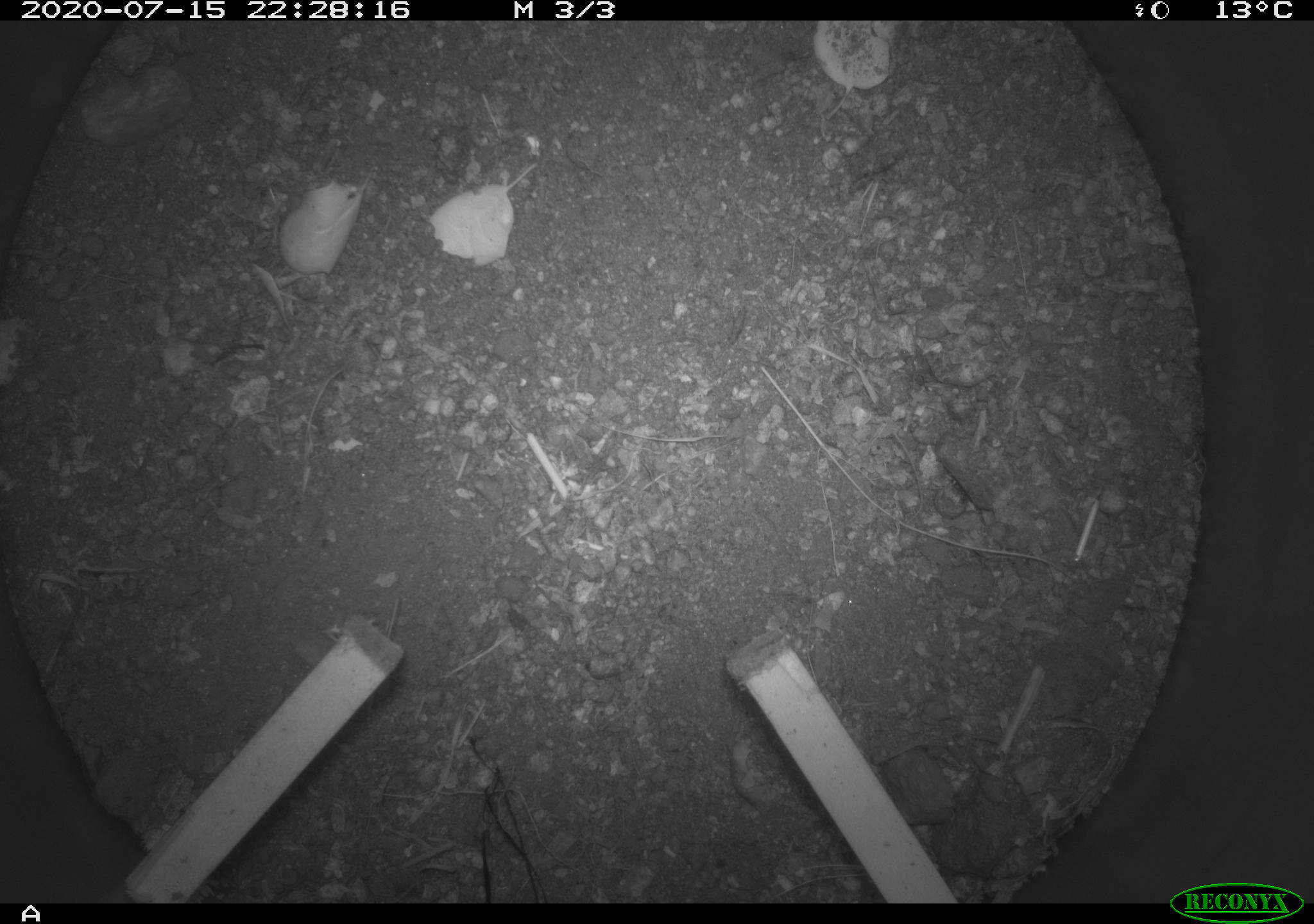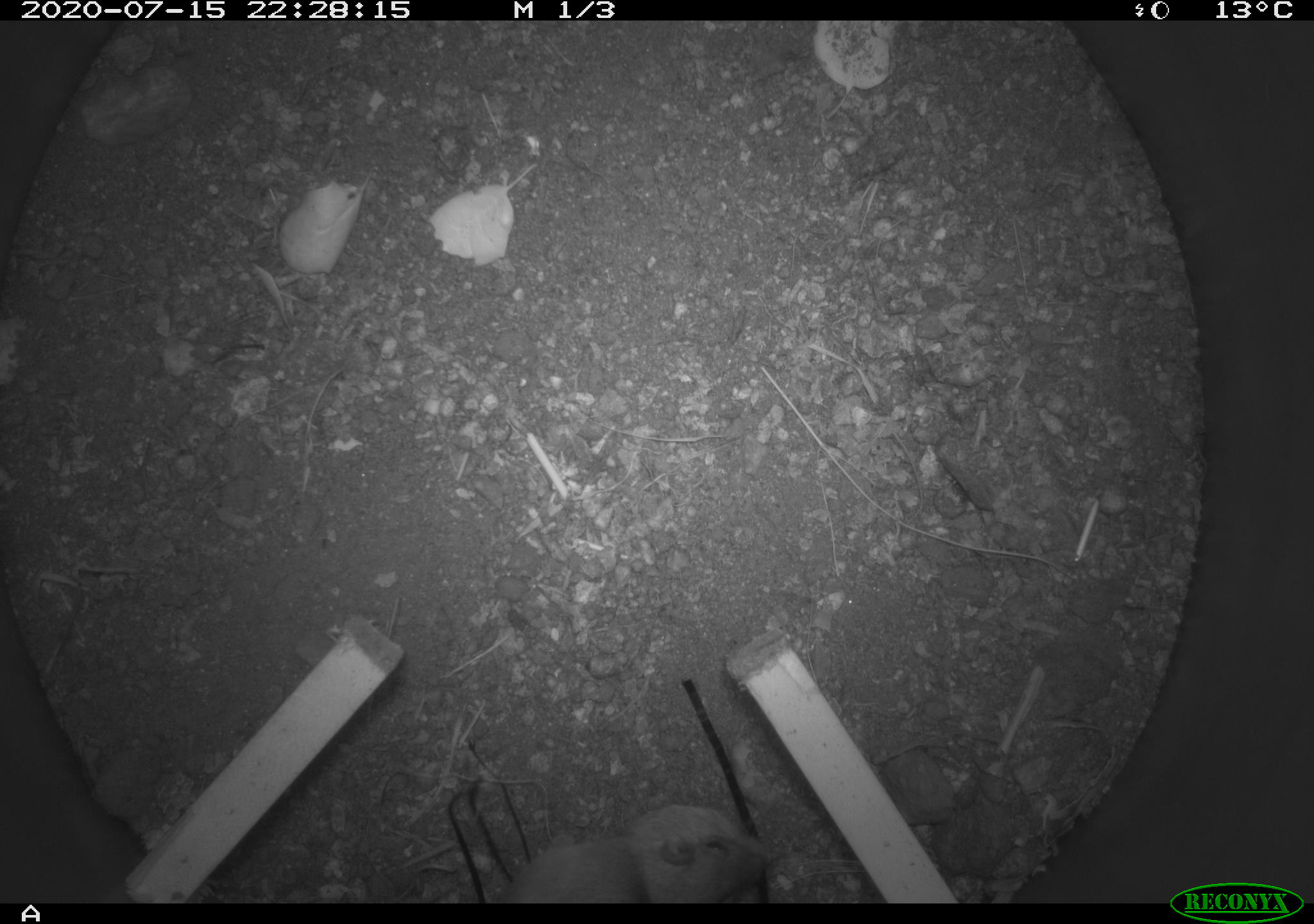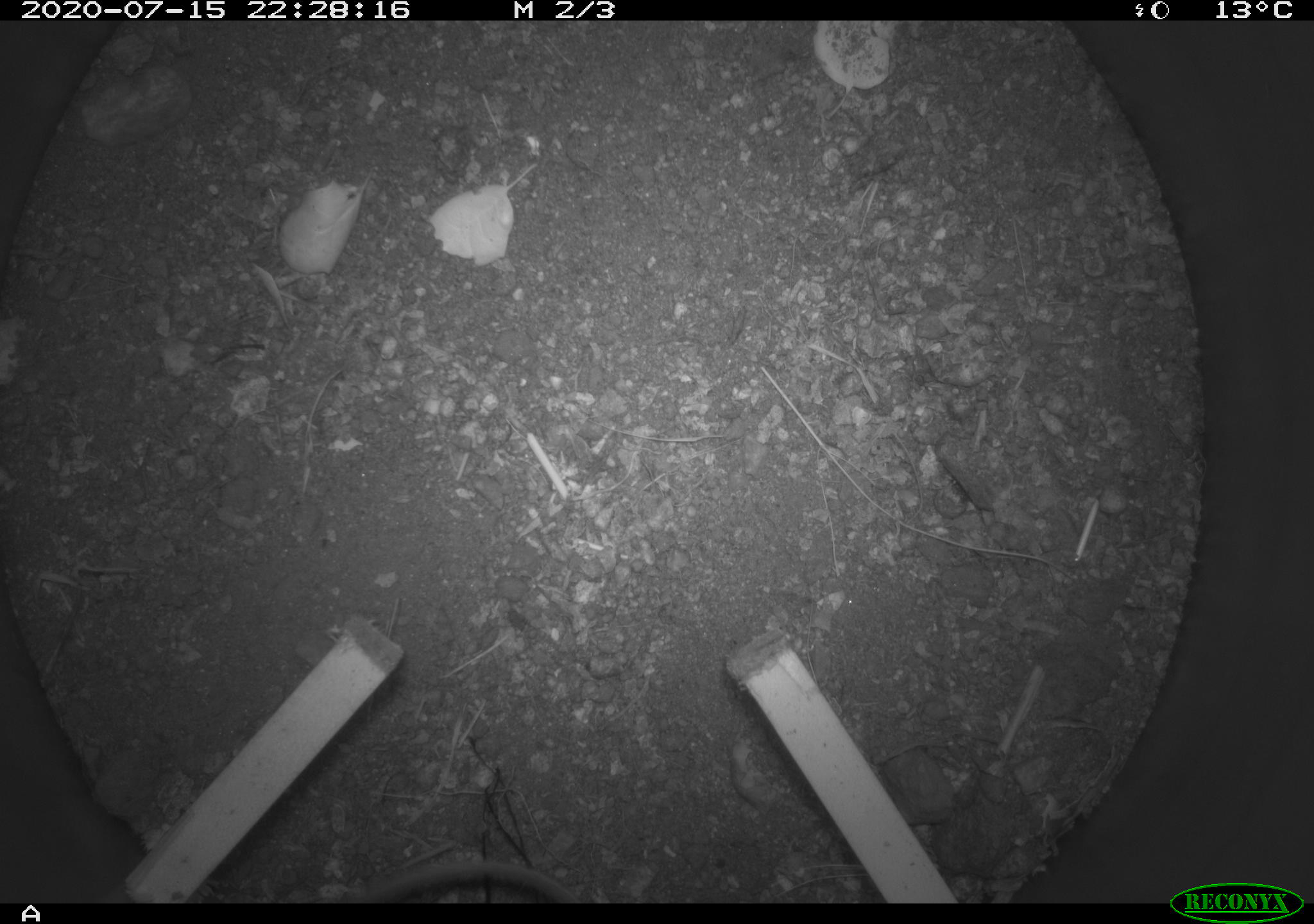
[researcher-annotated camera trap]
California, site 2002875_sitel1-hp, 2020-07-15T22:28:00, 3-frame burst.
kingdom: Animalia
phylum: Chordata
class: Mammalia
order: Rodentia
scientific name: Rodentia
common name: rodent